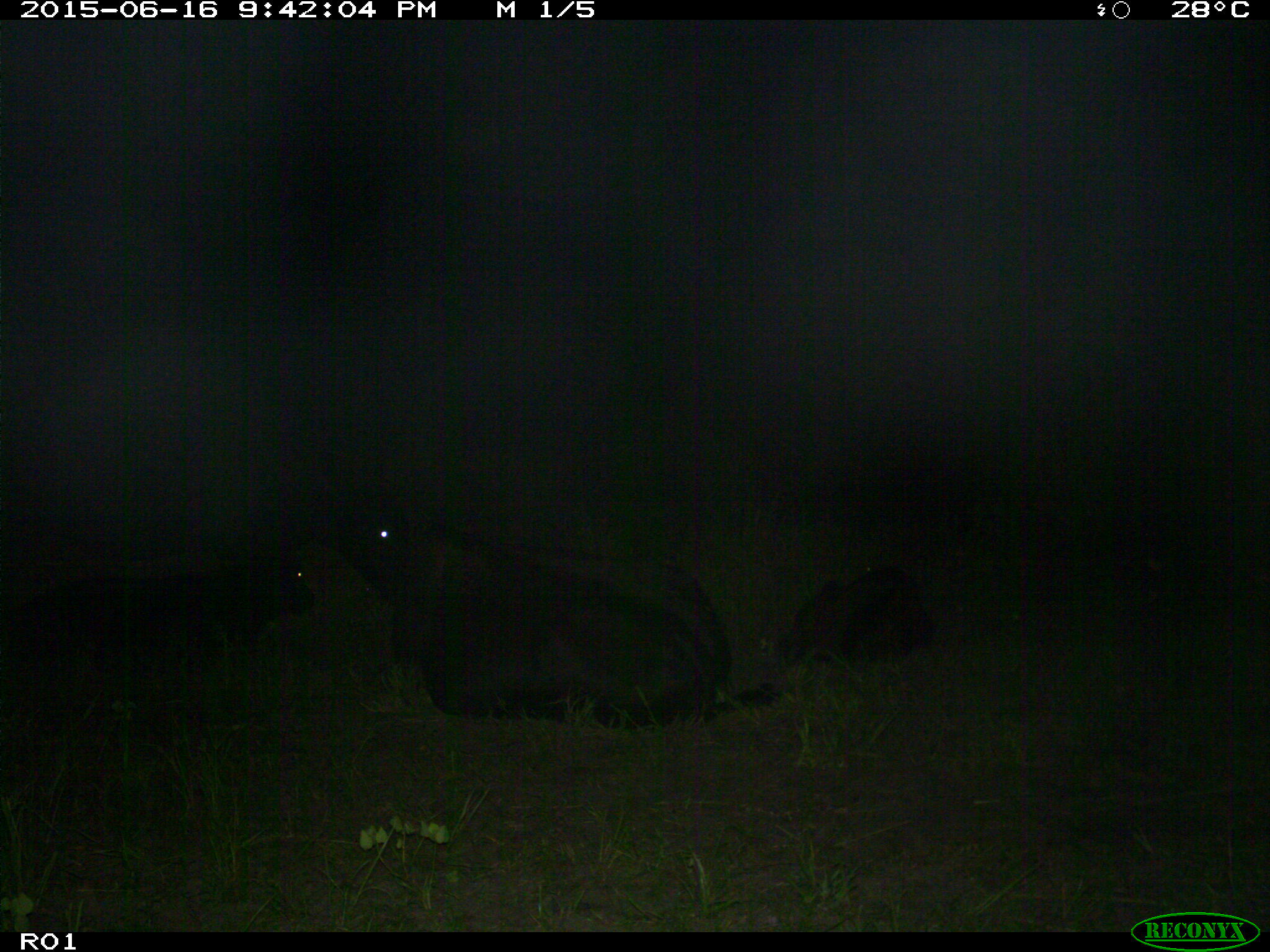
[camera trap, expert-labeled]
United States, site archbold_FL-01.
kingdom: Animalia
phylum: Chordata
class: Mammalia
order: Artiodactyla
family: Bovidae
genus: Bos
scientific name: Bos taurus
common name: domestic cow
Bos taurus (domestic cow).